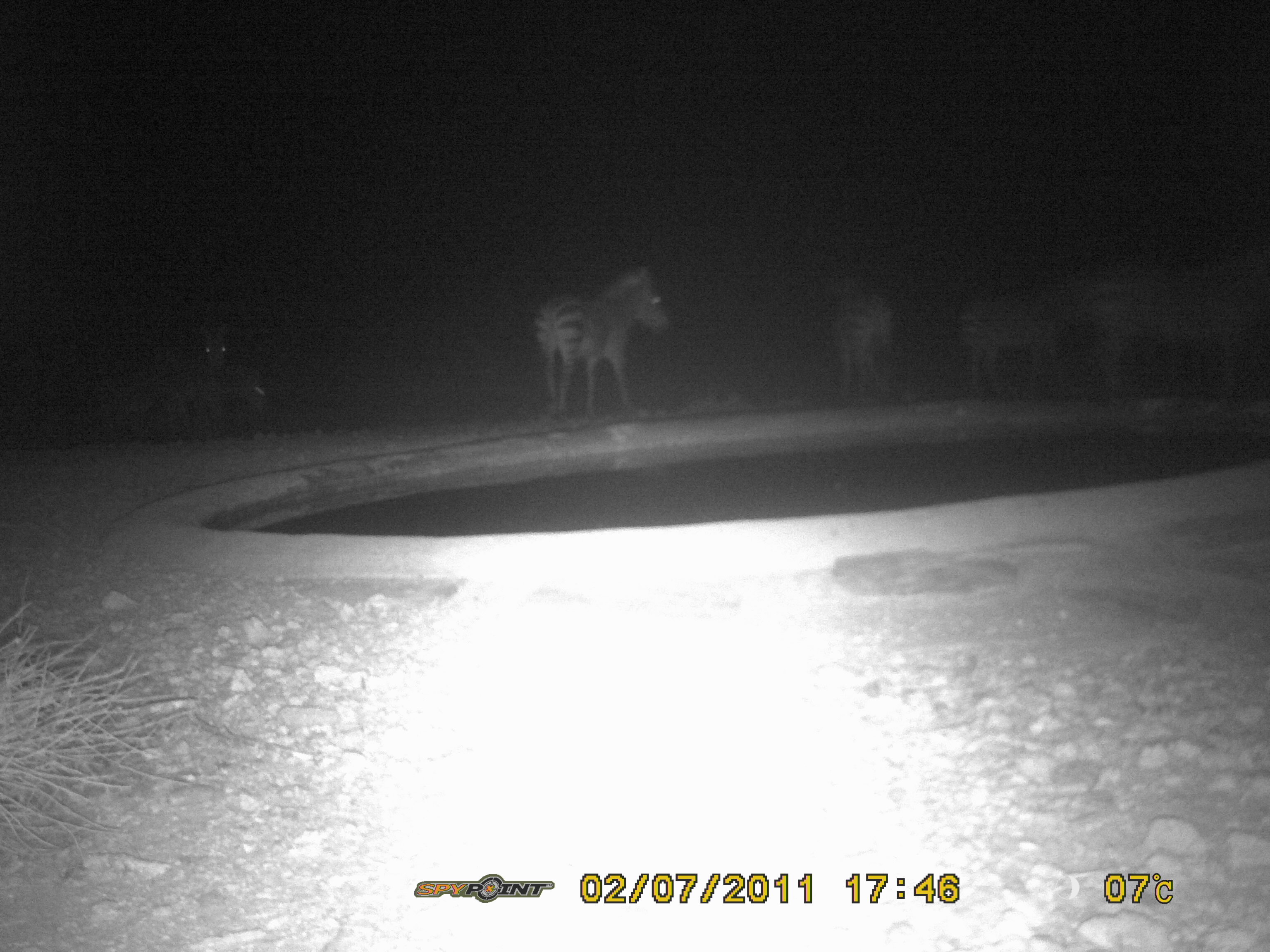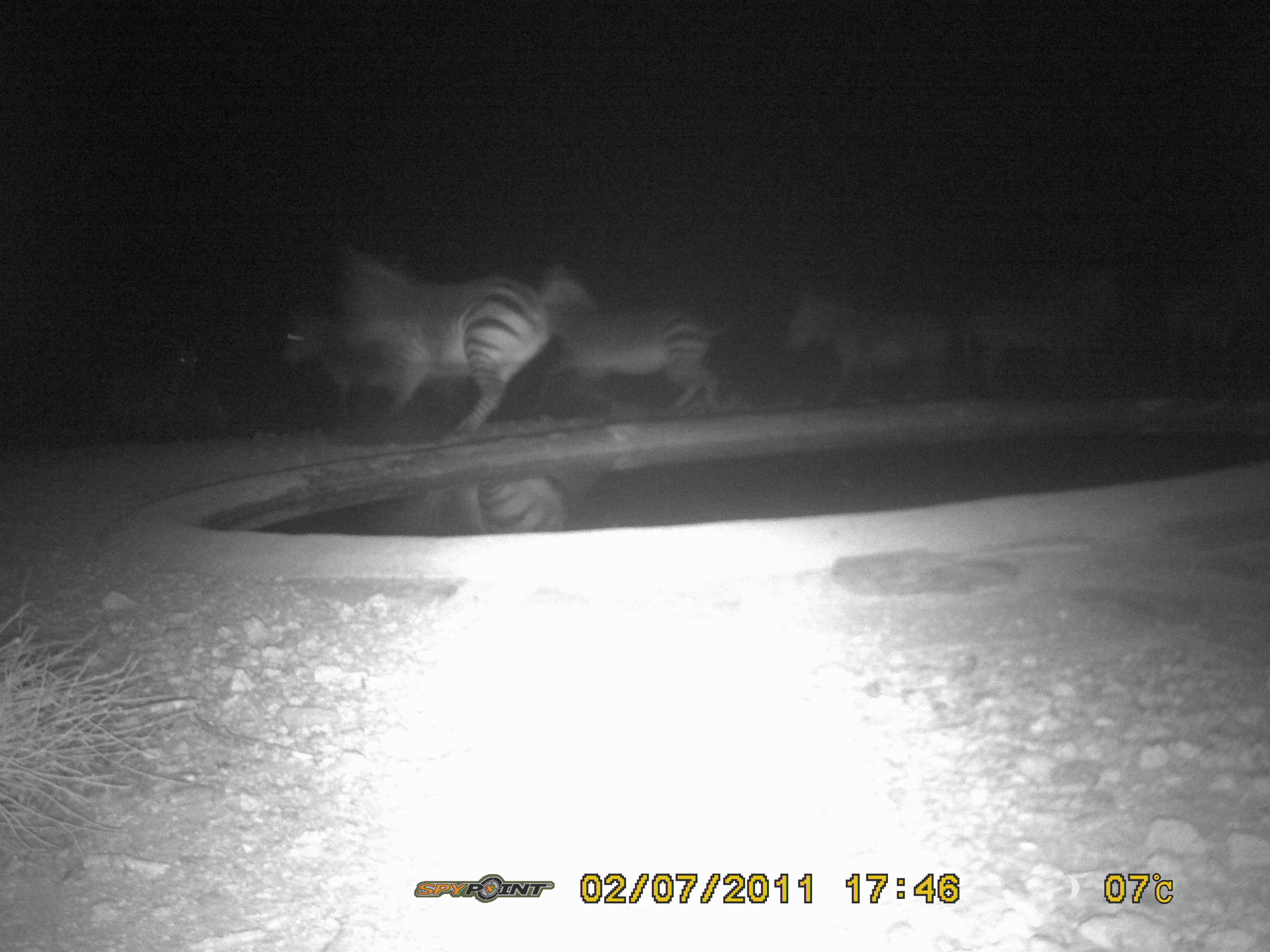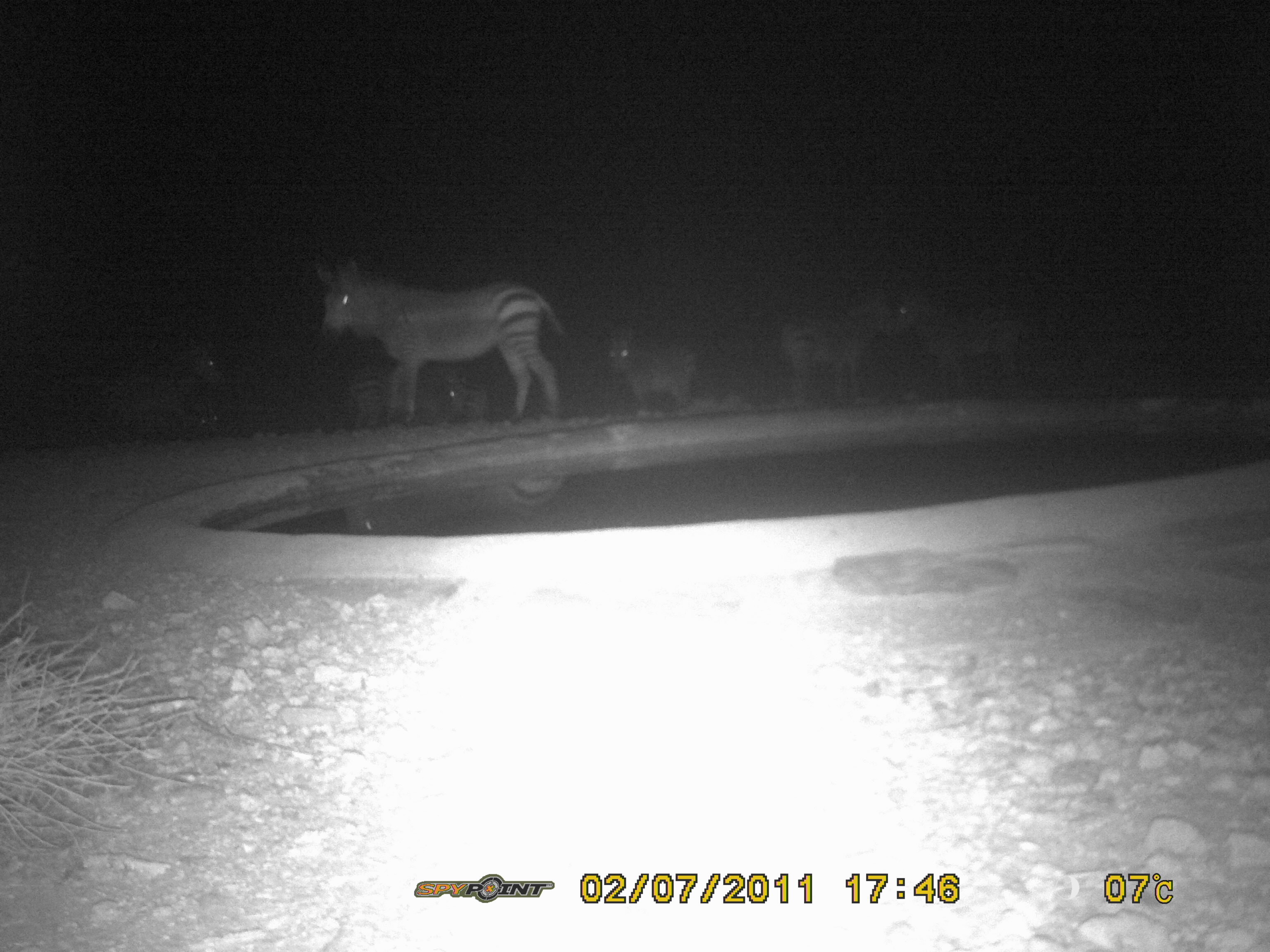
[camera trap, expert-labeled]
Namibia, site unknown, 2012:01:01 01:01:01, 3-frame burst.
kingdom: Animalia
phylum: Chordata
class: Mammalia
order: Perissodactyla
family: Equidae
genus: Equus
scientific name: Equus zebra hartmannae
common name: hartmann's mountain zebra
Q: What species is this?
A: Equus zebra hartmannae (hartmann's mountain zebra).